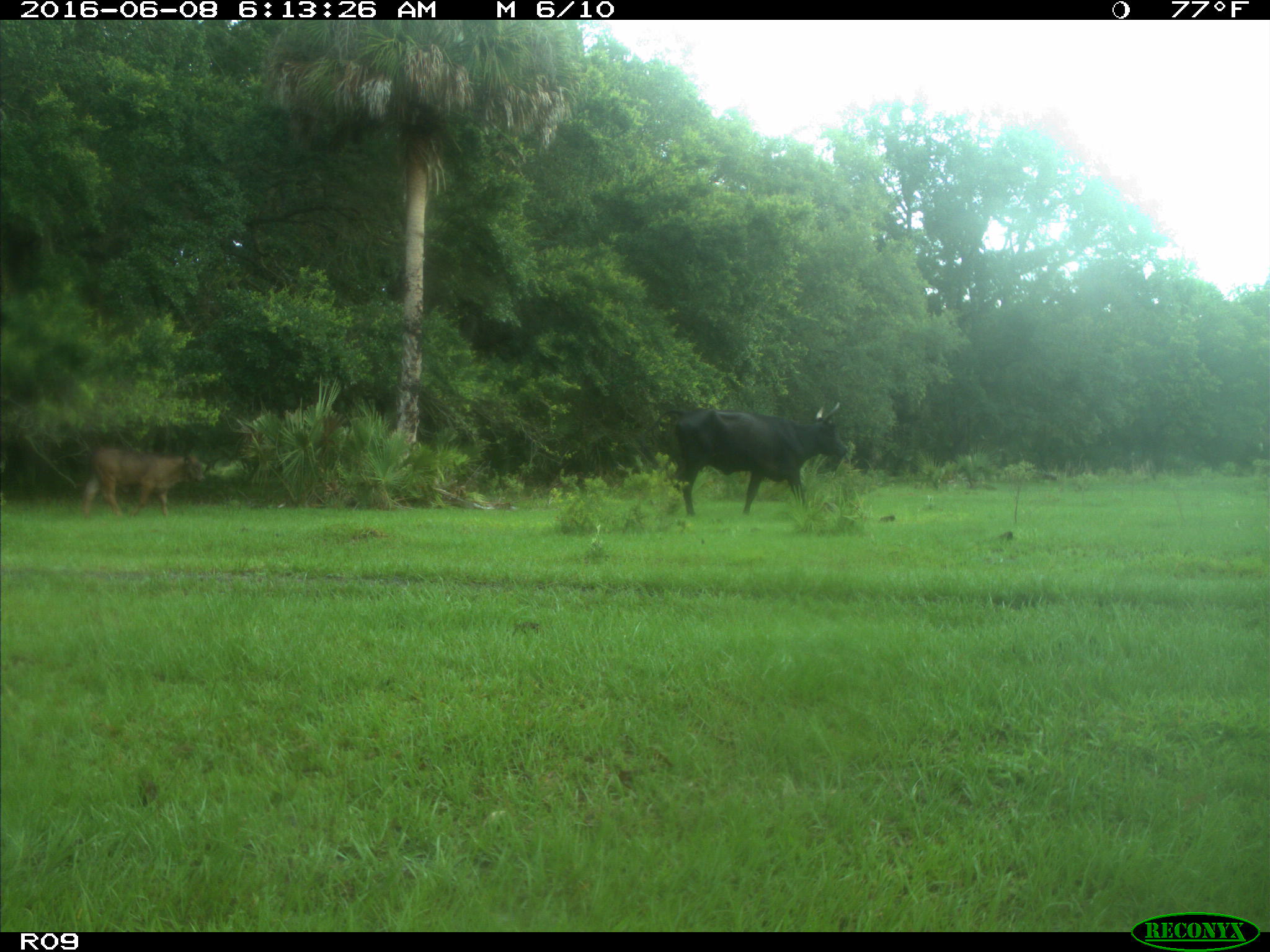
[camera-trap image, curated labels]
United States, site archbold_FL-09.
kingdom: Animalia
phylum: Chordata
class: Mammalia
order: Artiodactyla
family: Bovidae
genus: Bos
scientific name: Bos taurus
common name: domestic cow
Bos taurus (domestic cow).